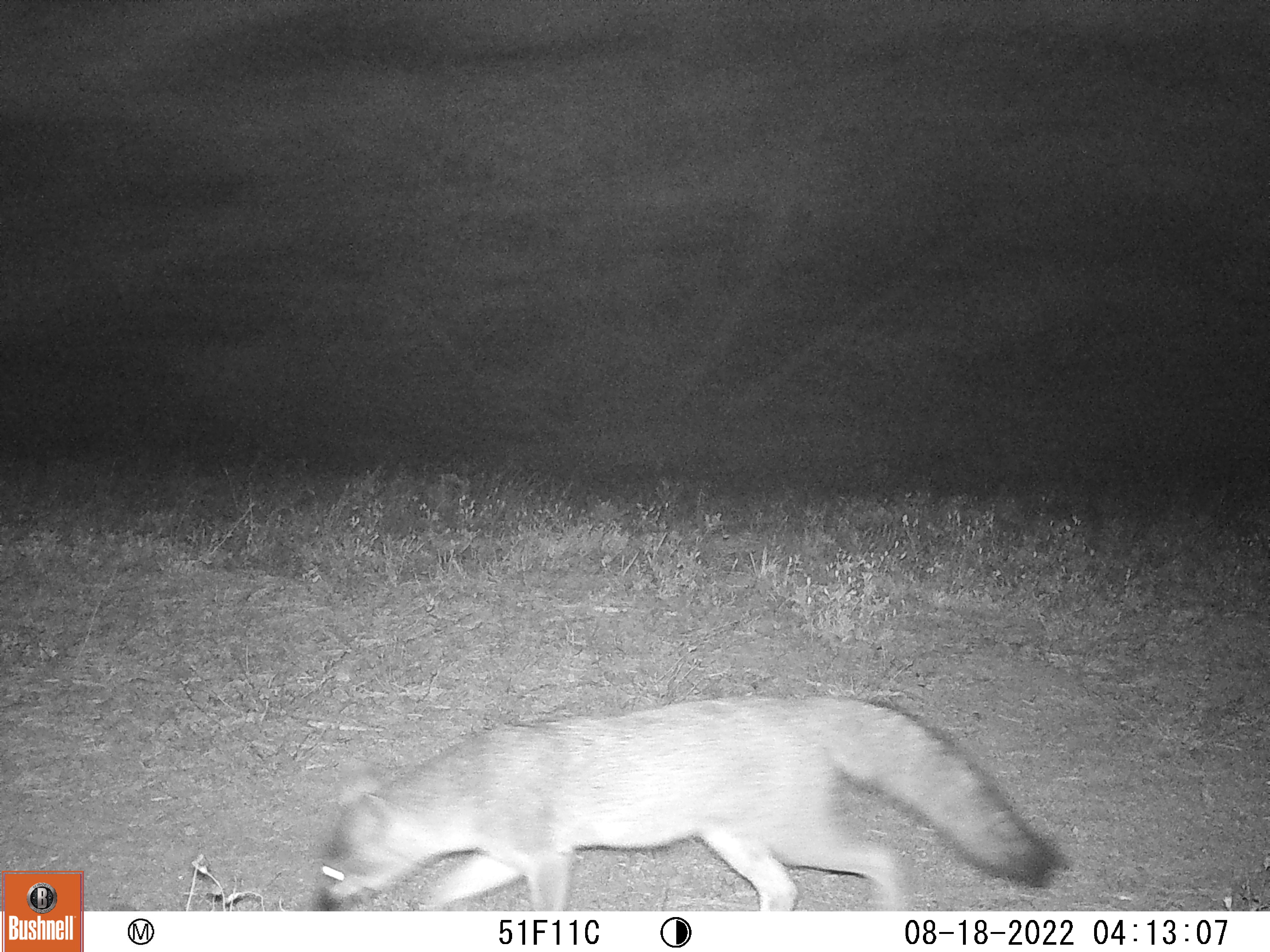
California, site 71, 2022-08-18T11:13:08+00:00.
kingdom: Animalia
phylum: Chordata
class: Mammalia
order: Carnivora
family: Canidae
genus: Urocyon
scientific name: Urocyon cinereoargenteus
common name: gray fox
Gray fox (Urocyon cinereoargenteus).